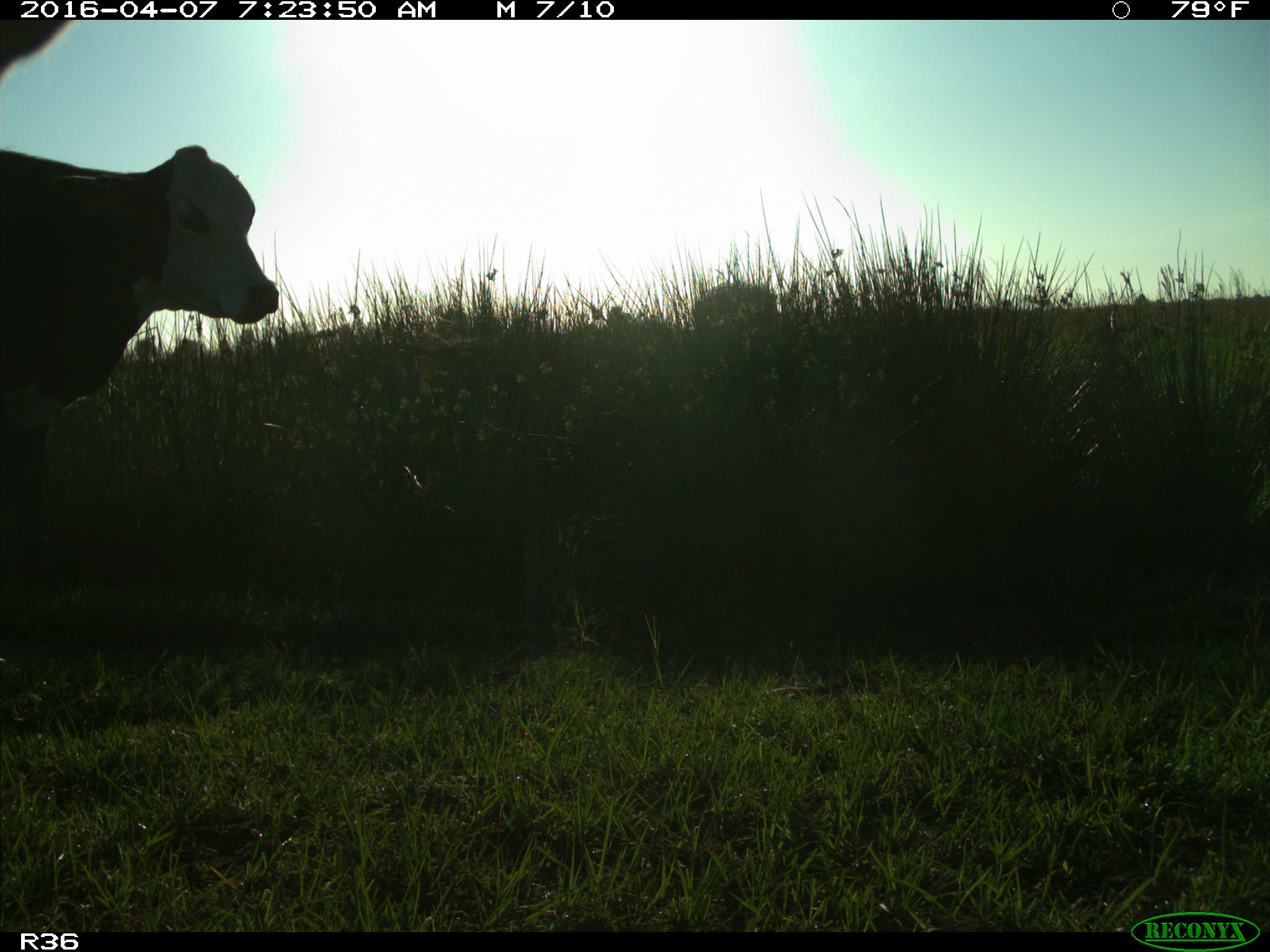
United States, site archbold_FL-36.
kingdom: Animalia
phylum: Chordata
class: Mammalia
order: Artiodactyla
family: Bovidae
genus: Bos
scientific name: Bos taurus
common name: domestic cow